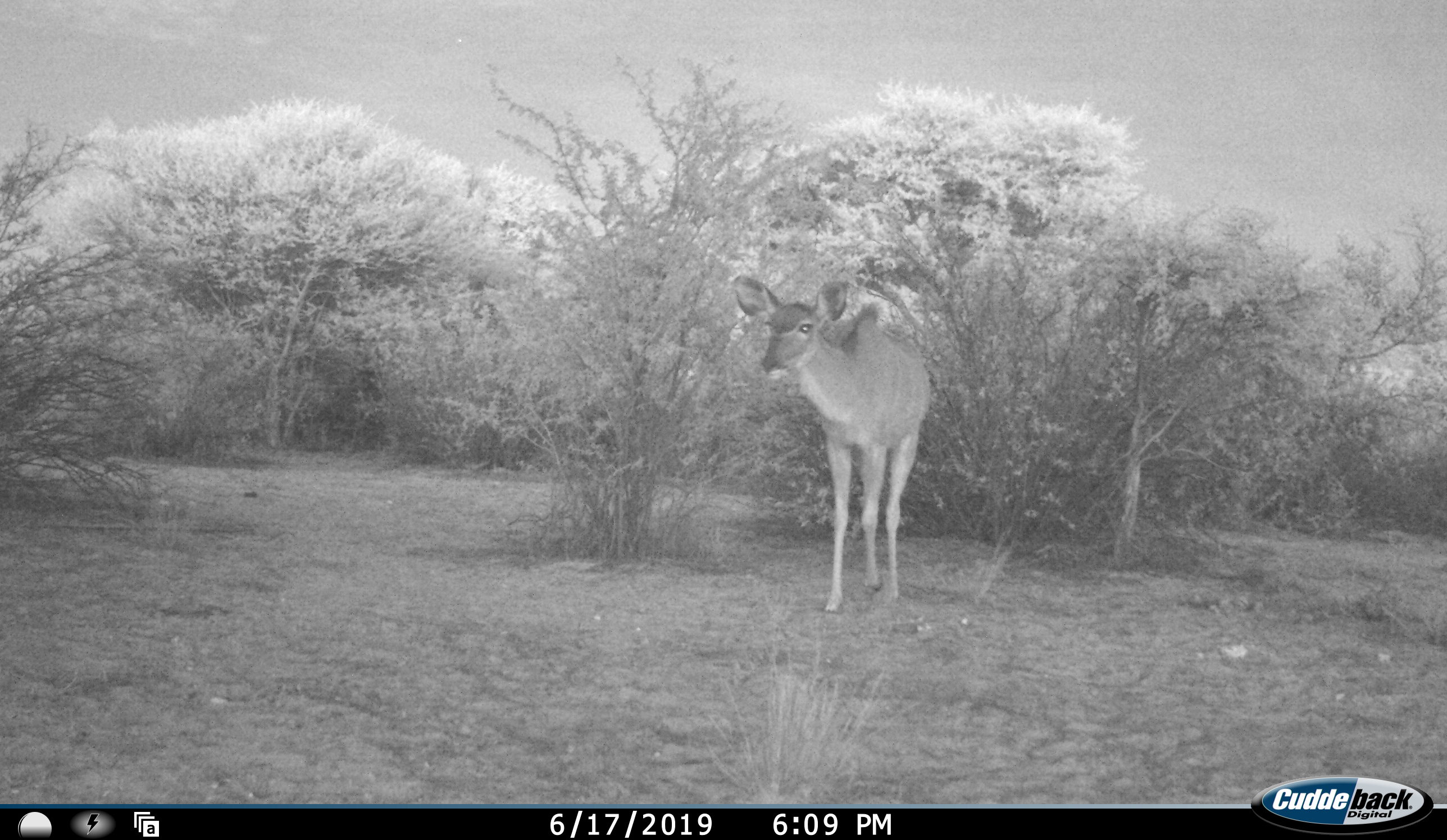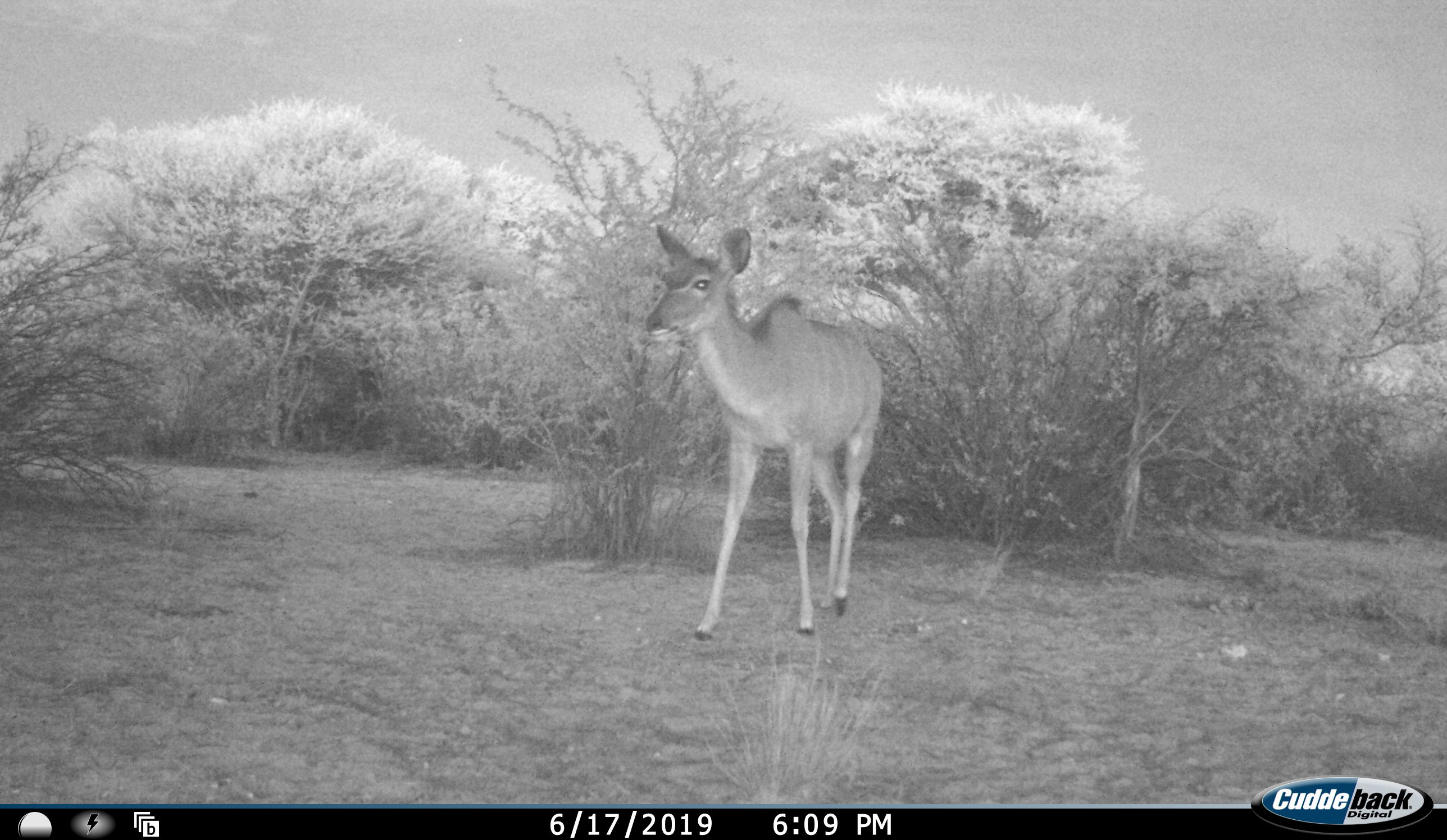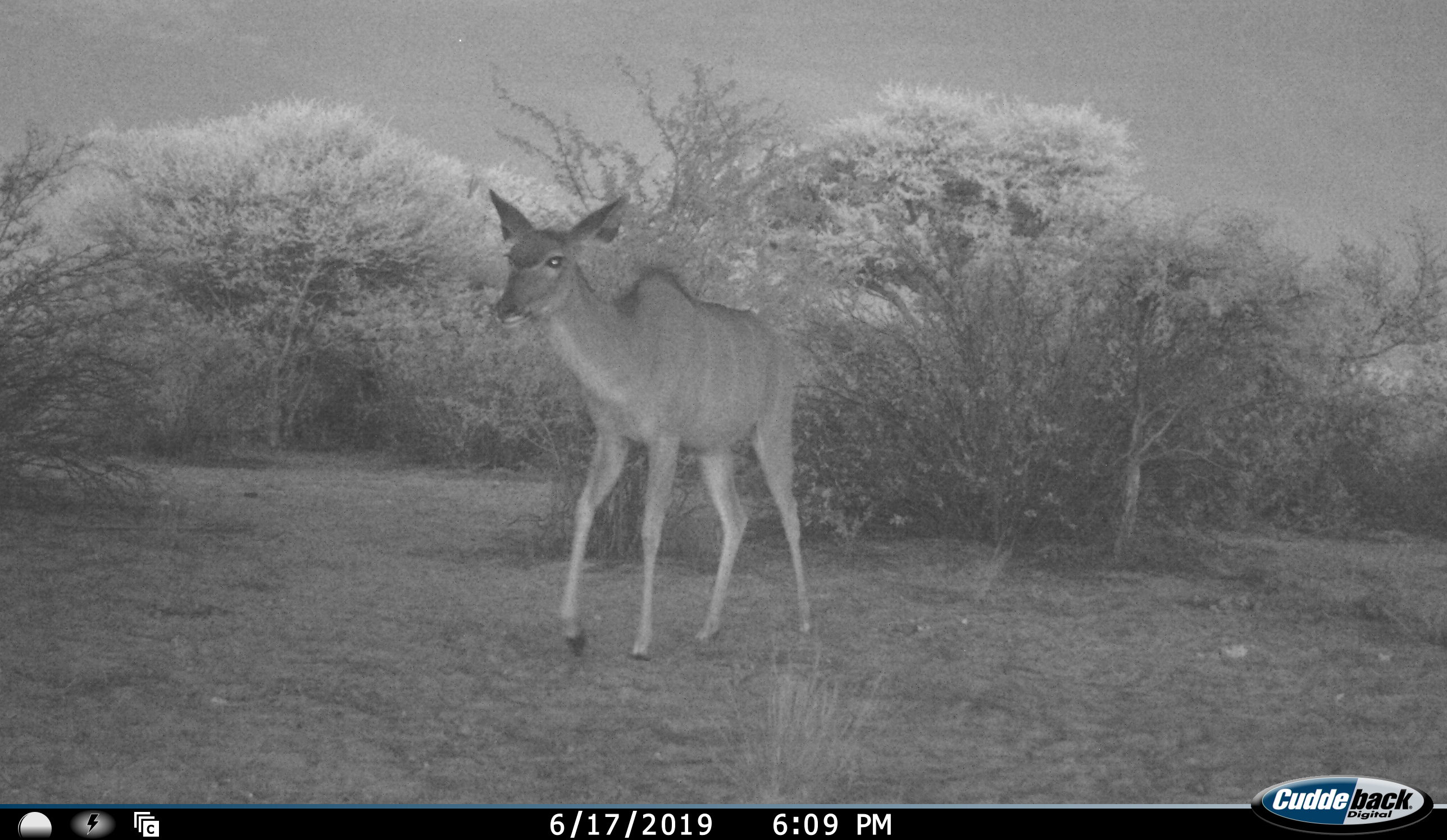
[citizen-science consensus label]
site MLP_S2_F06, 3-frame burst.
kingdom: Animalia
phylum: Chordata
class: Mammalia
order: Artiodactyla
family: Bovidae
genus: Tragelaphus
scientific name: Tragelaphus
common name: kudu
Kudu (Tragelaphus), count 1. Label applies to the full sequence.